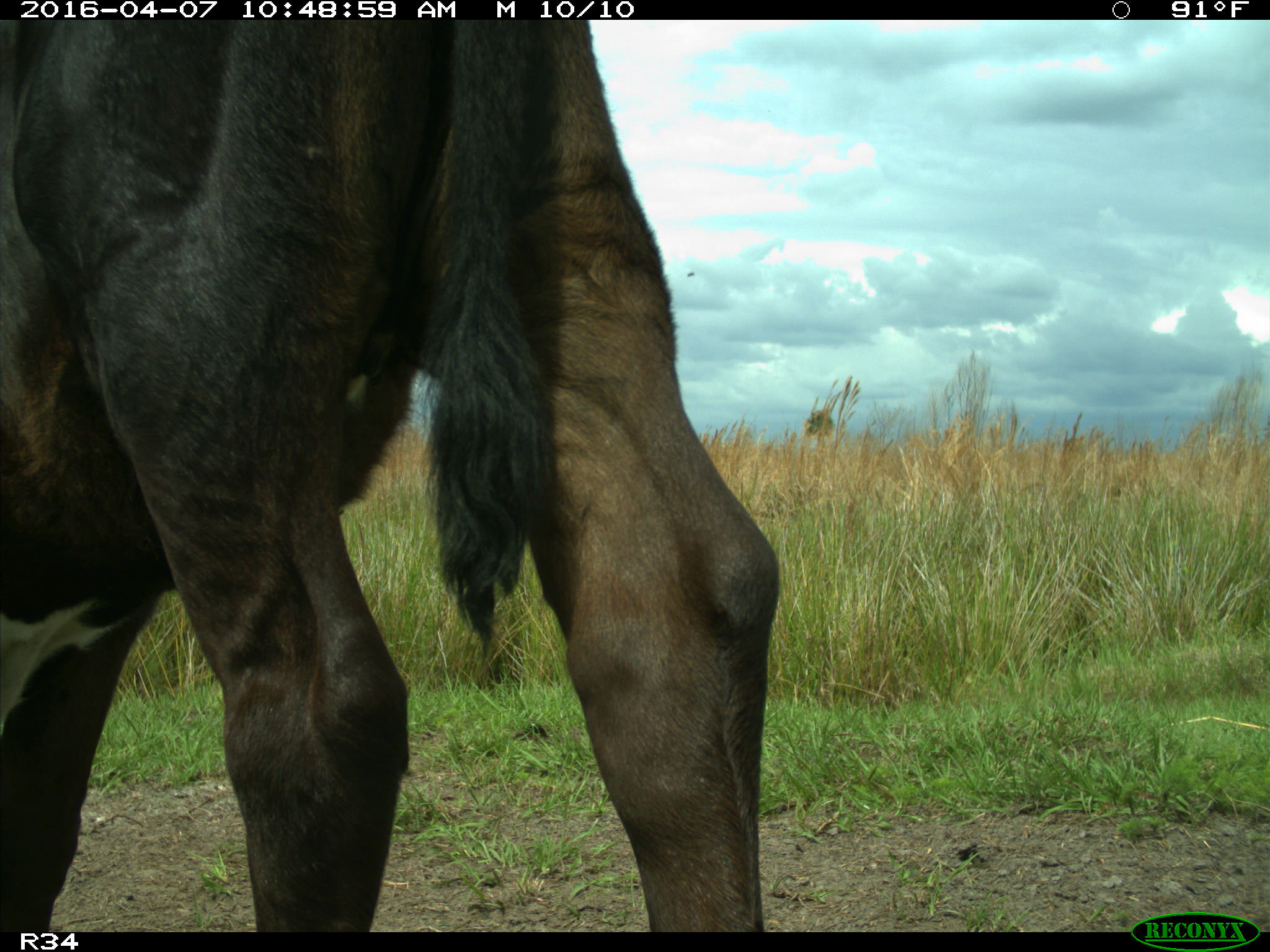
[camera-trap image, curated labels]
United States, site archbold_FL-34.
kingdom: Animalia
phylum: Chordata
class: Mammalia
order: Artiodactyla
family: Bovidae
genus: Bos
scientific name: Bos taurus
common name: domestic cow